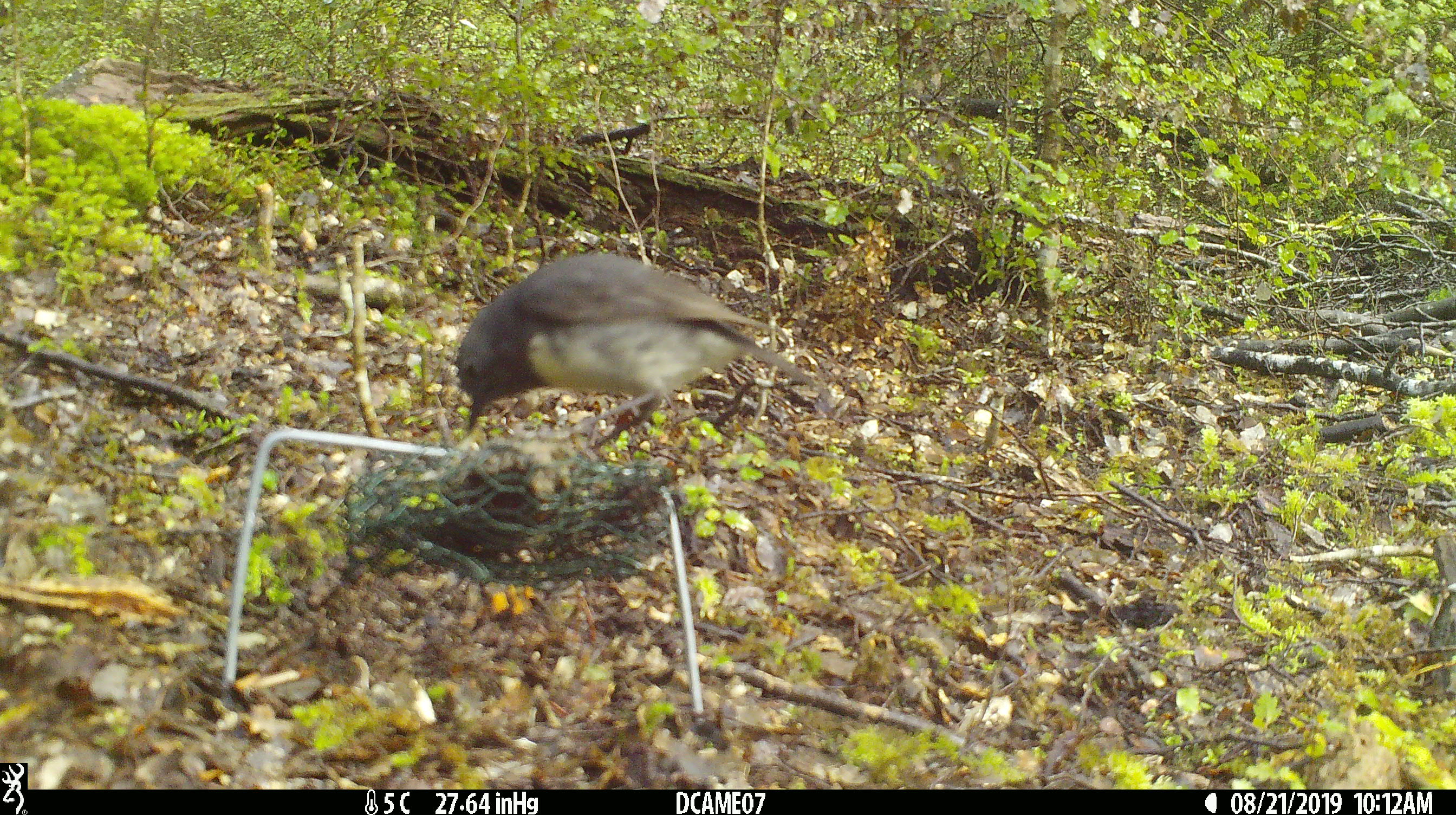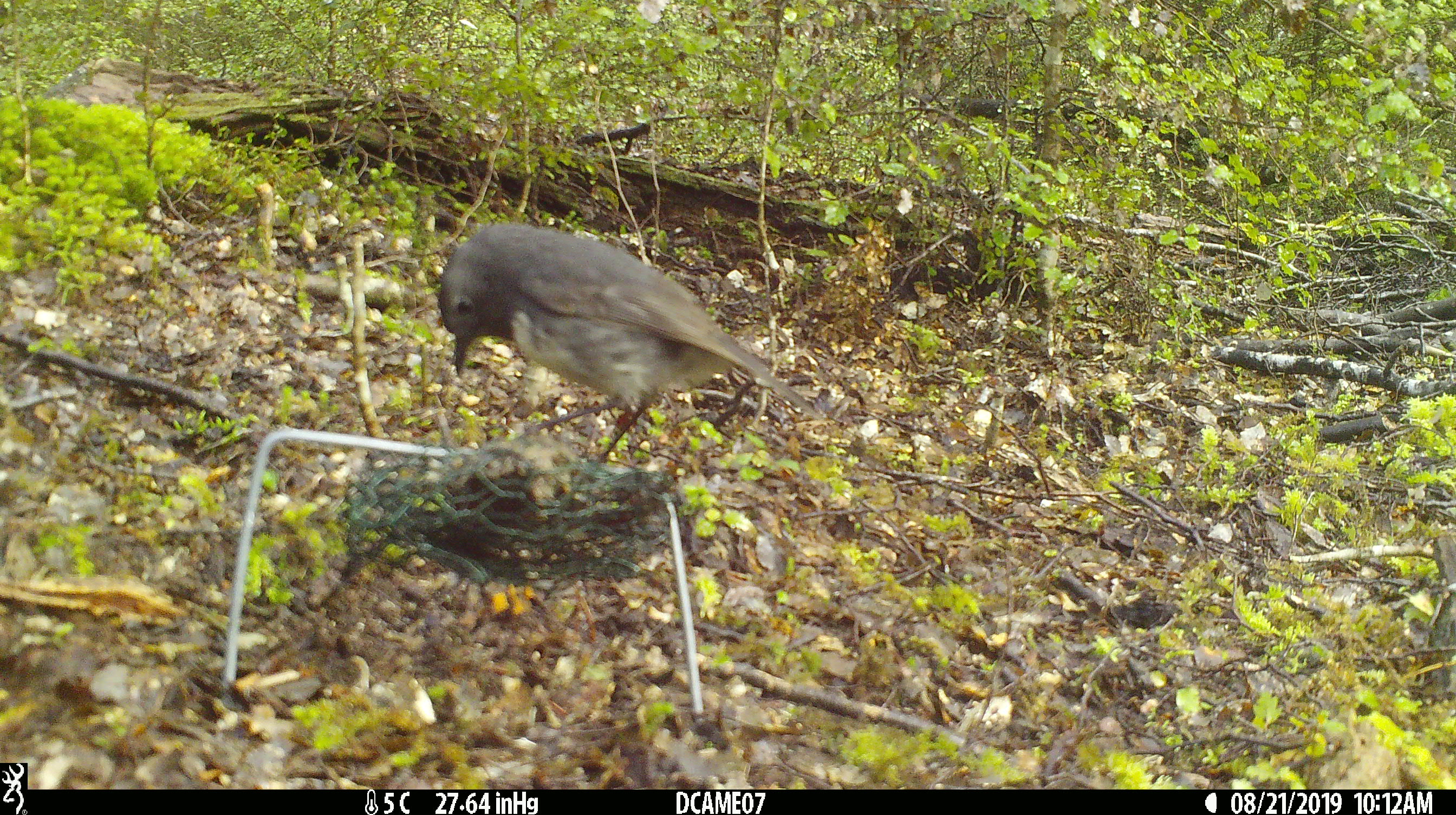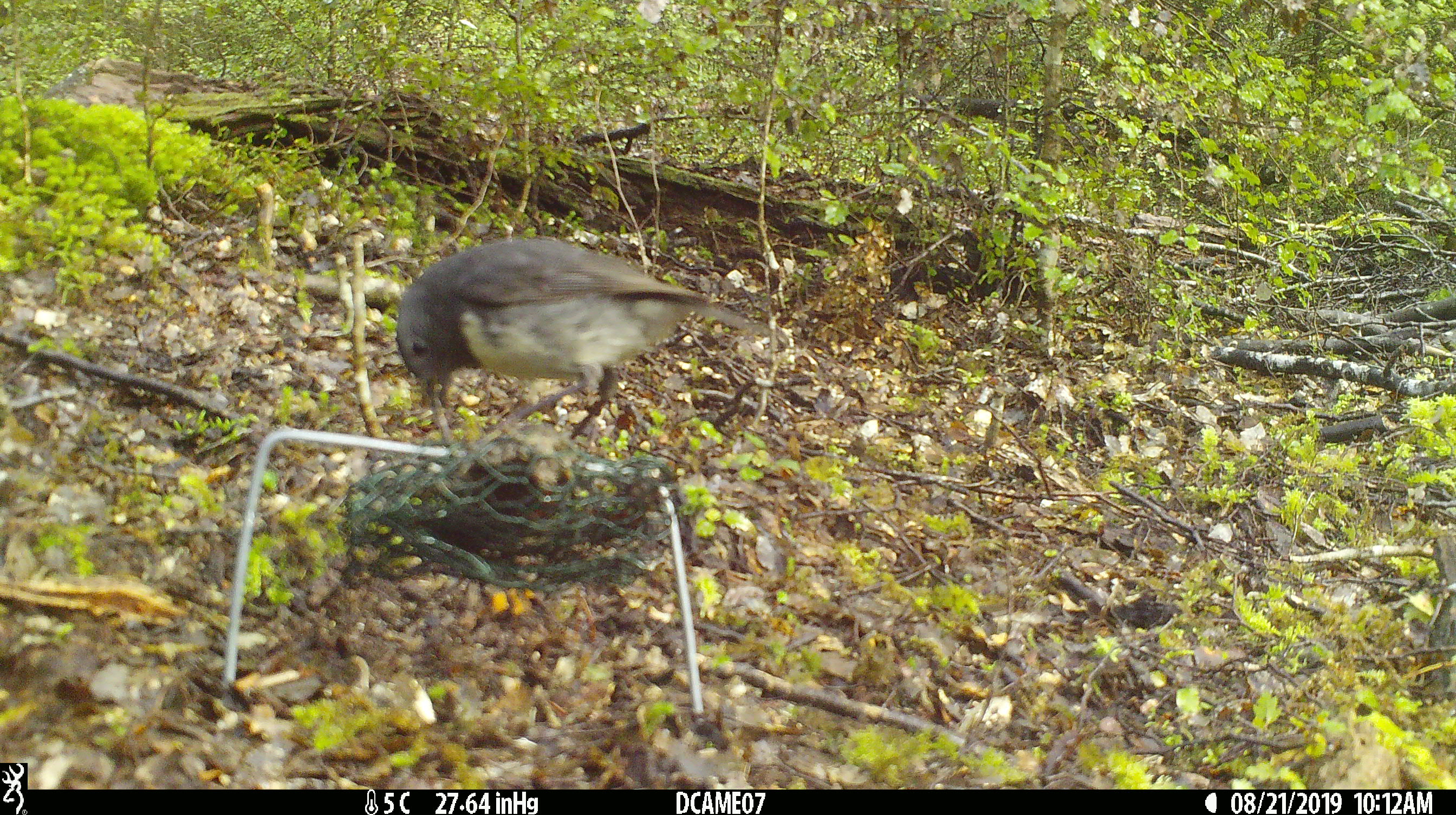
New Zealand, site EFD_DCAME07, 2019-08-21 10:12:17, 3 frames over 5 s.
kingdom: Animalia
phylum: Chordata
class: Aves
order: Passeriformes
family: Petroicidae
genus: Petroica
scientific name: Petroica australis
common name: new zealand robin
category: robin